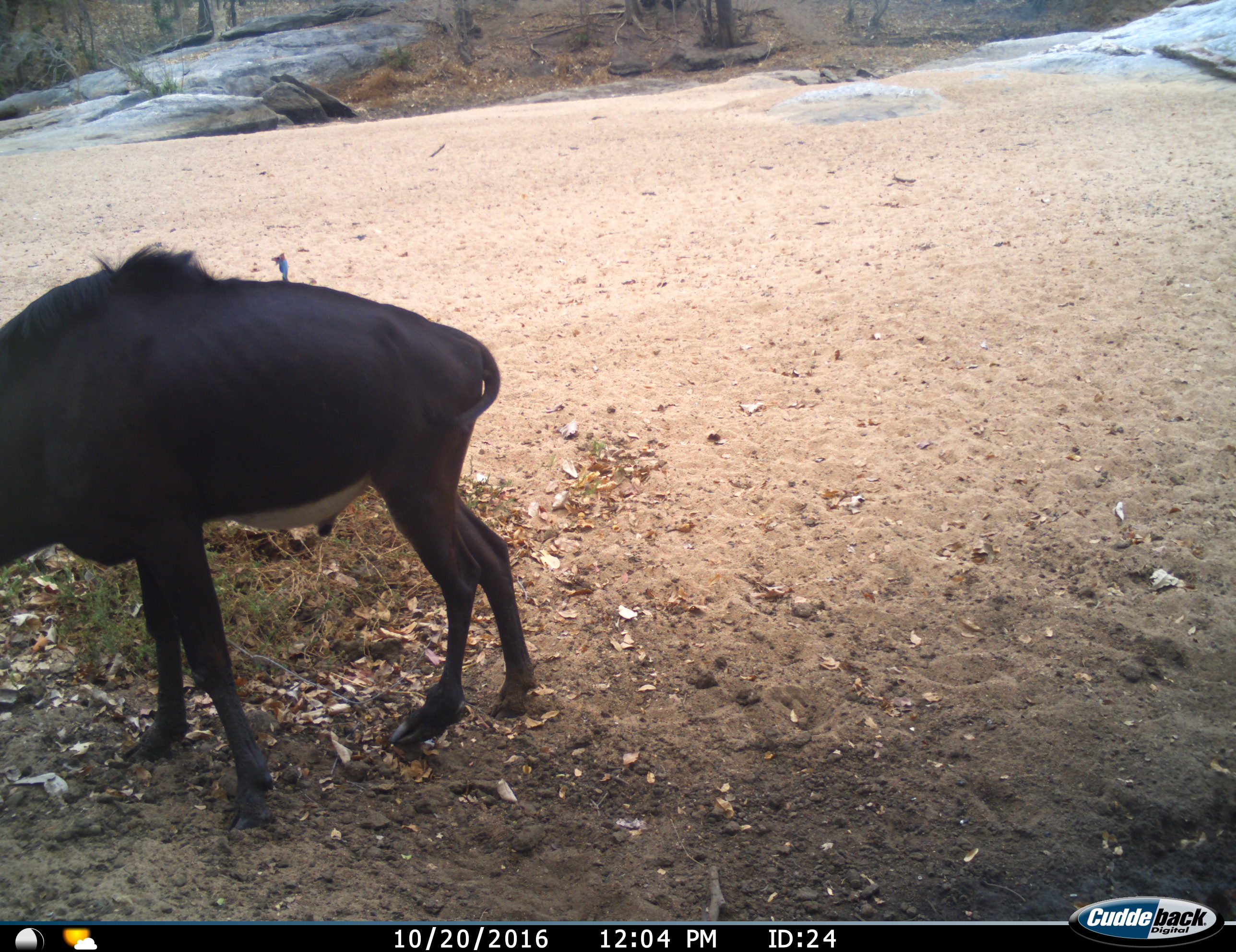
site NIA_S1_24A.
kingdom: Animalia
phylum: Chordata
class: Mammalia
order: Artiodactyla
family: Bovidae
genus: Hippotragus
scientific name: Hippotragus niger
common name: sable antelope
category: sable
Sable (sable antelope) (Hippotragus niger), count 1. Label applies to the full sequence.